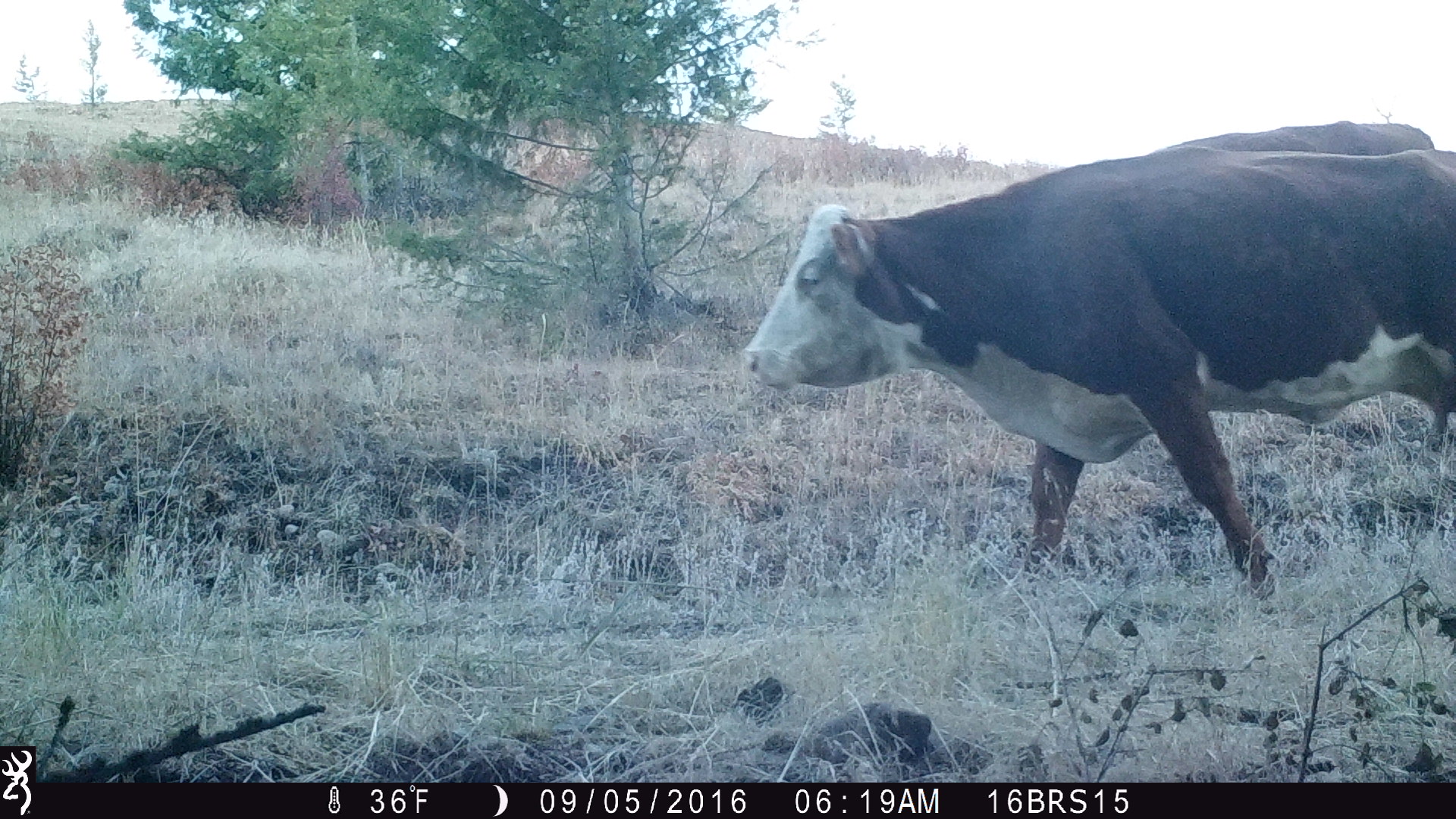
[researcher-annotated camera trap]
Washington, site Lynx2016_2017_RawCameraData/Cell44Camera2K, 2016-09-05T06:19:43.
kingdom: Animalia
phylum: Chordata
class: Mammalia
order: Artiodactyla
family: Bovidae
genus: Bos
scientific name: Bos taurus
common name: domestic cattle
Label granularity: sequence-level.